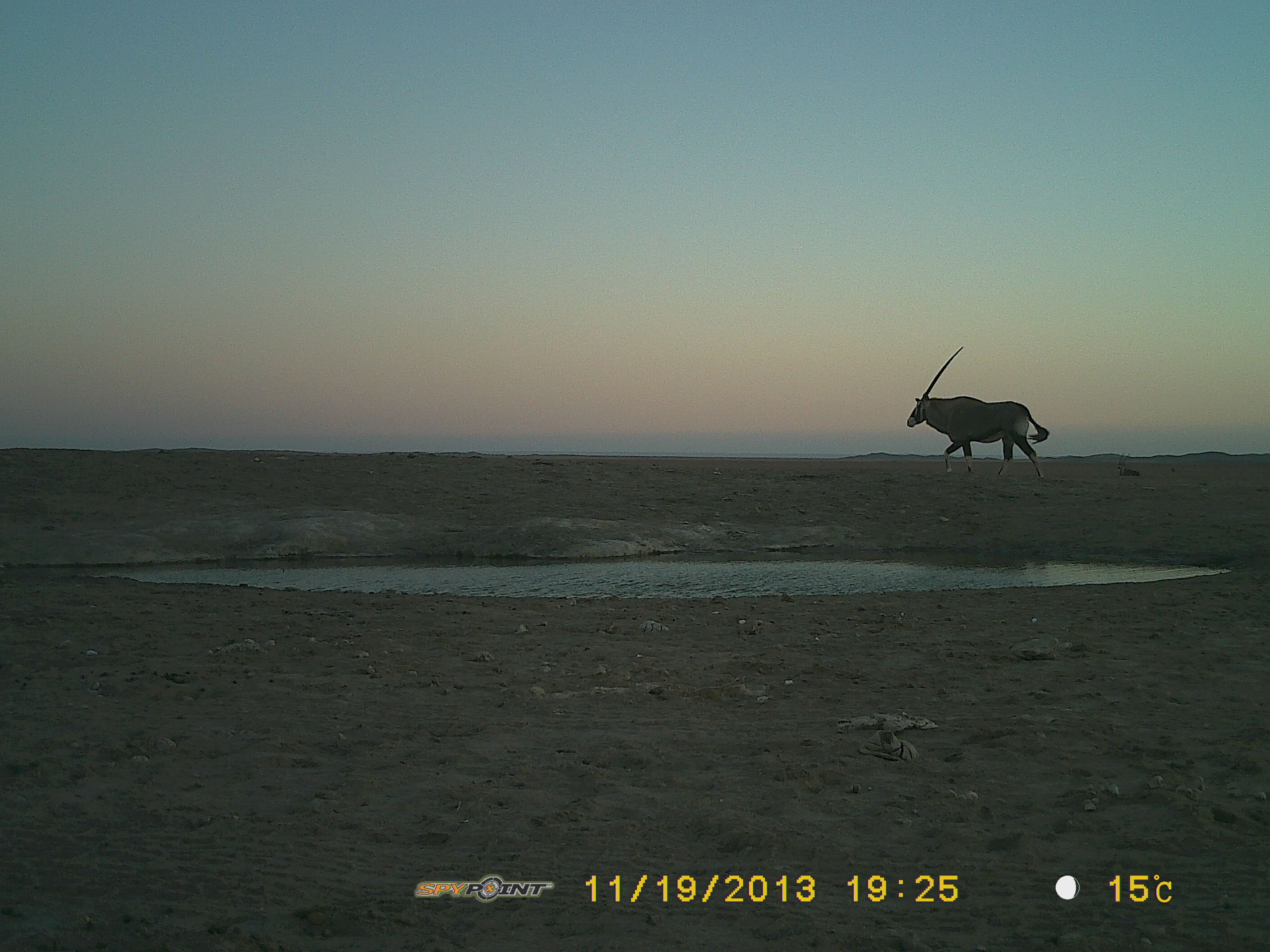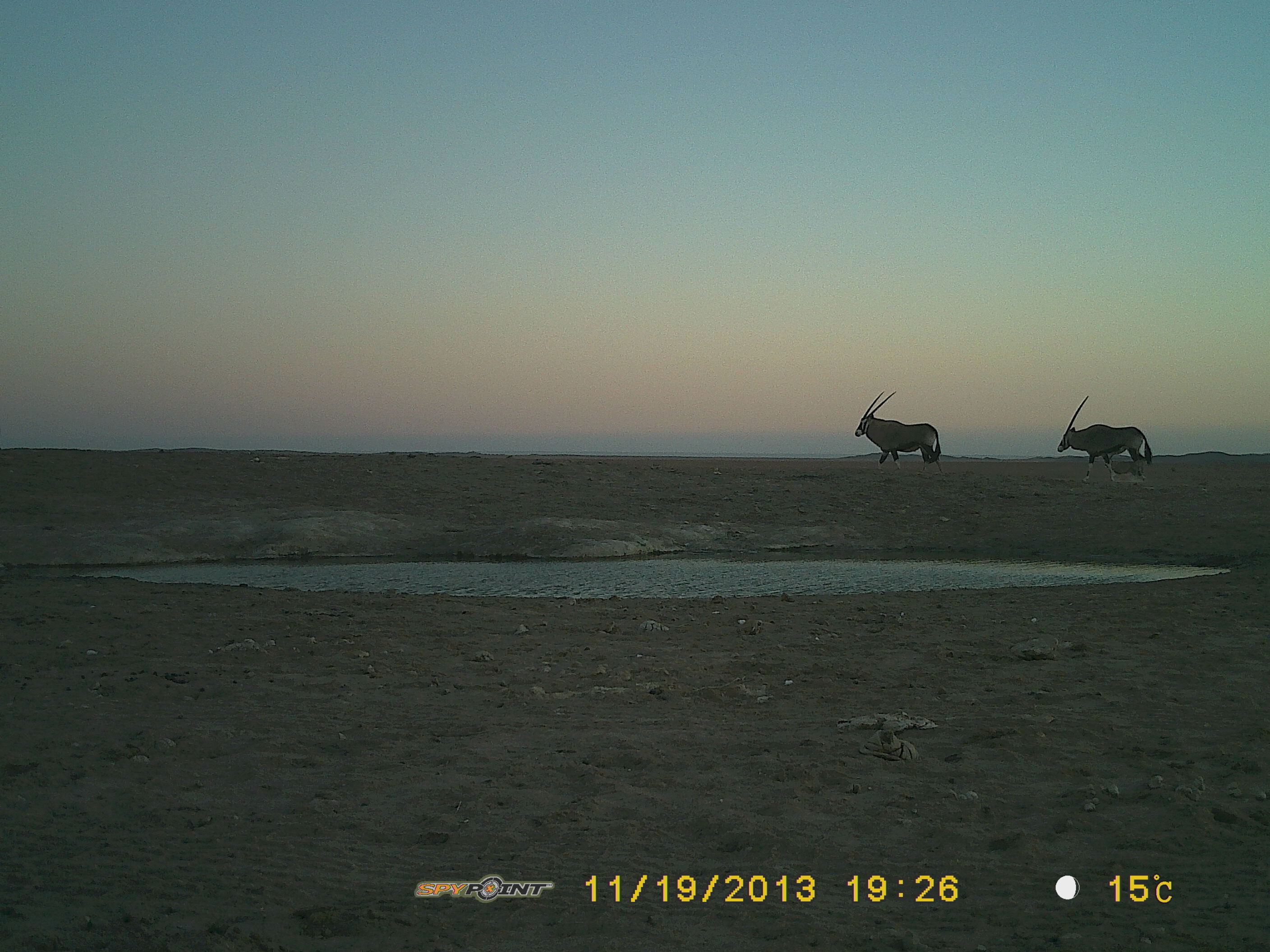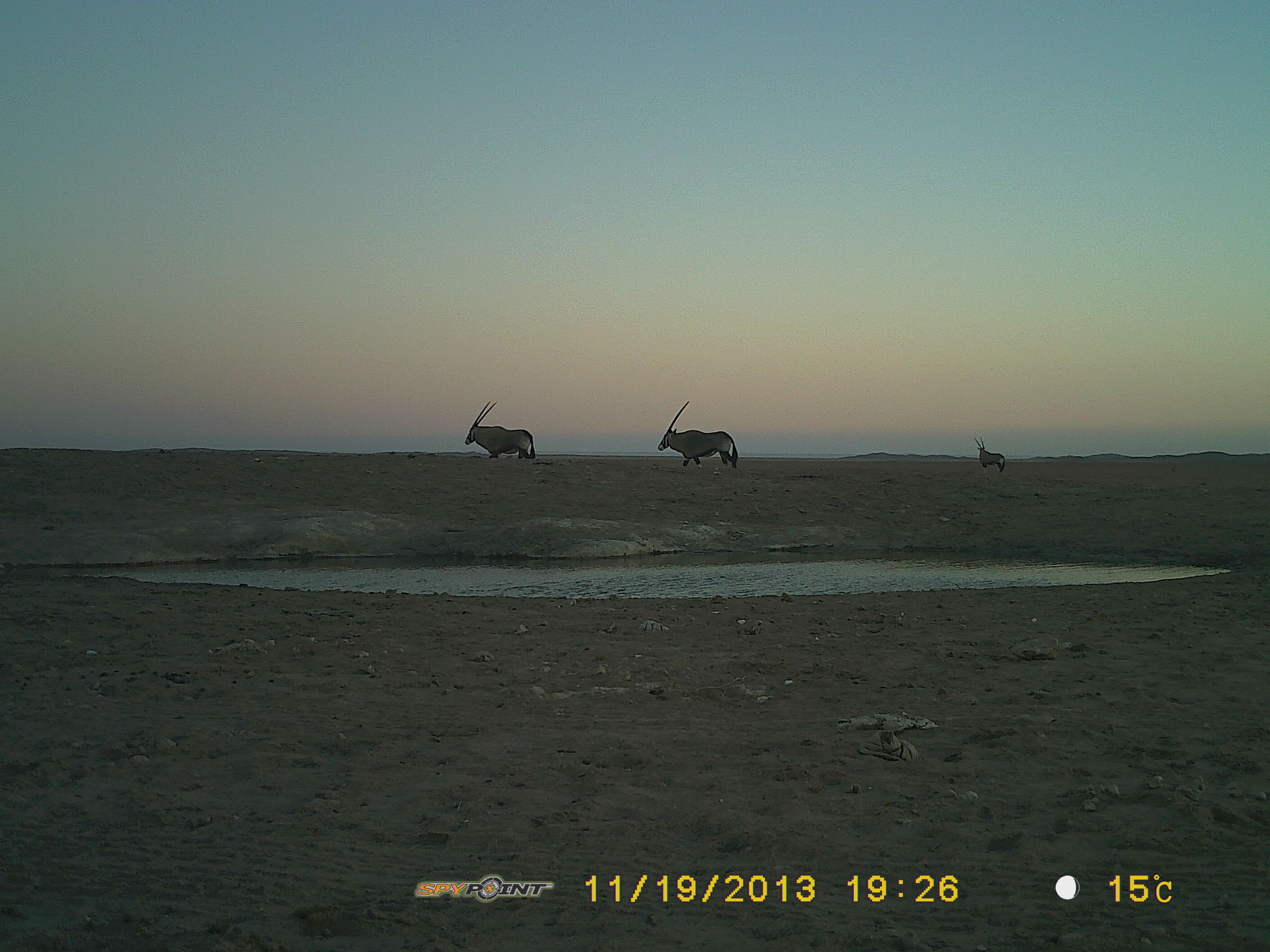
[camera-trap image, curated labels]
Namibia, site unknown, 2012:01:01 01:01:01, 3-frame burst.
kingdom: Animalia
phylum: Chordata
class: Mammalia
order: Artiodactyla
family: Bovidae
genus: Oryx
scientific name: Oryx gazella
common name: gemsbok